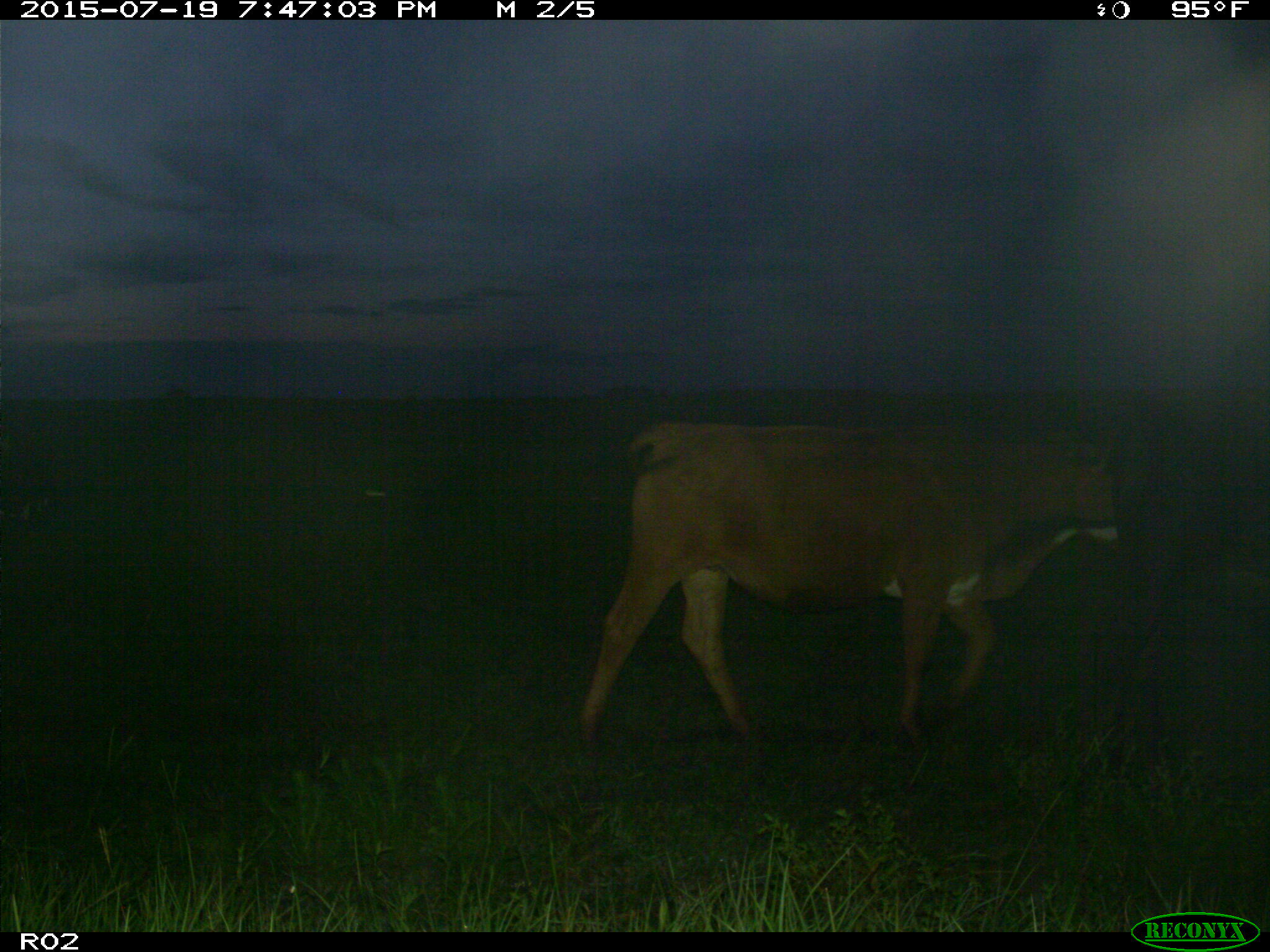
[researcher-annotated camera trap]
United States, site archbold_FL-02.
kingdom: Animalia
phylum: Chordata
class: Mammalia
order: Artiodactyla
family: Bovidae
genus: Bos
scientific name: Bos taurus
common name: domestic cow